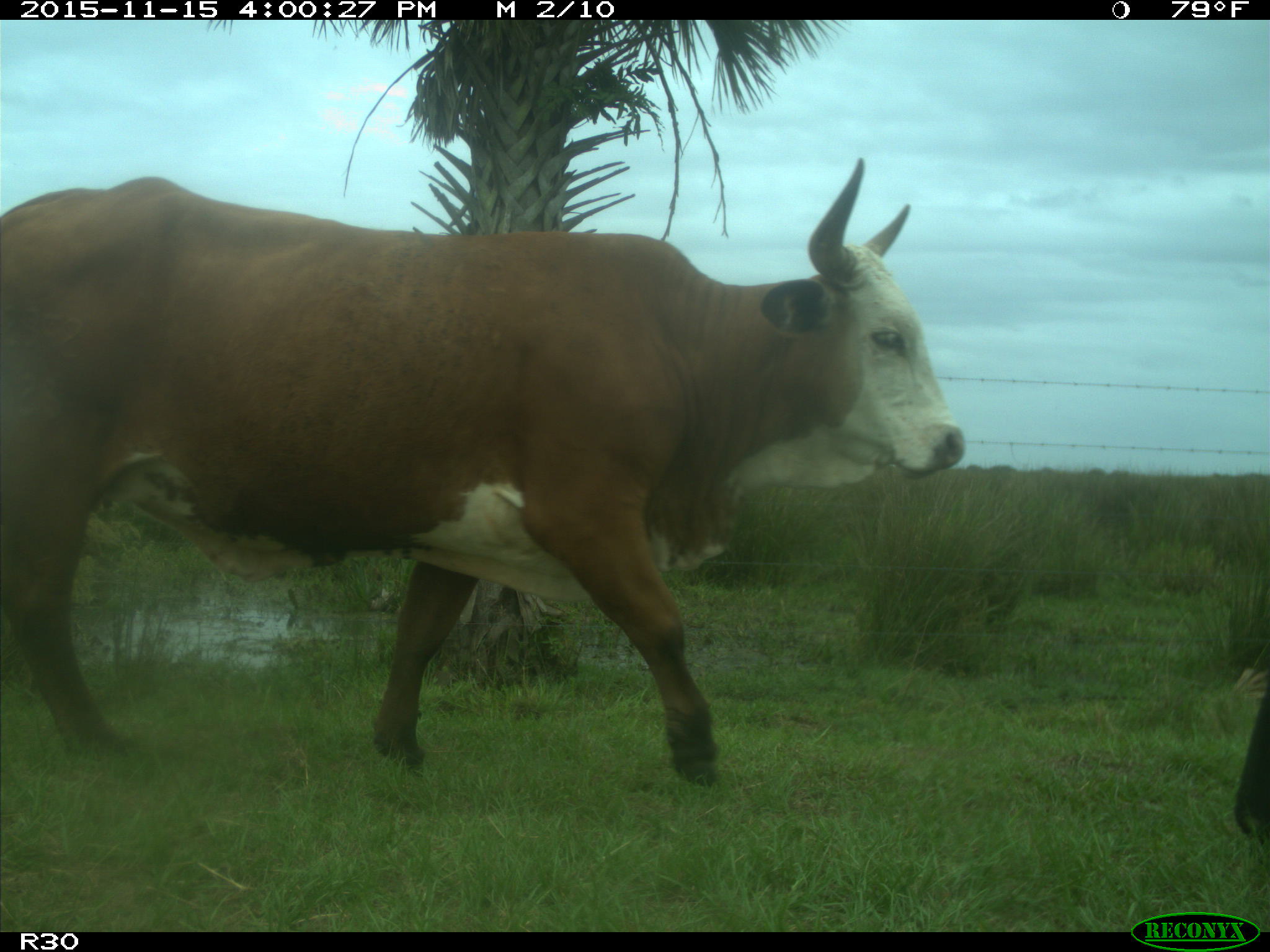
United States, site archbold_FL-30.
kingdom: Animalia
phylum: Chordata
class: Mammalia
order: Artiodactyla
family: Bovidae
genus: Bos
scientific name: Bos taurus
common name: domestic cow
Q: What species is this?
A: Bos taurus (domestic cow).